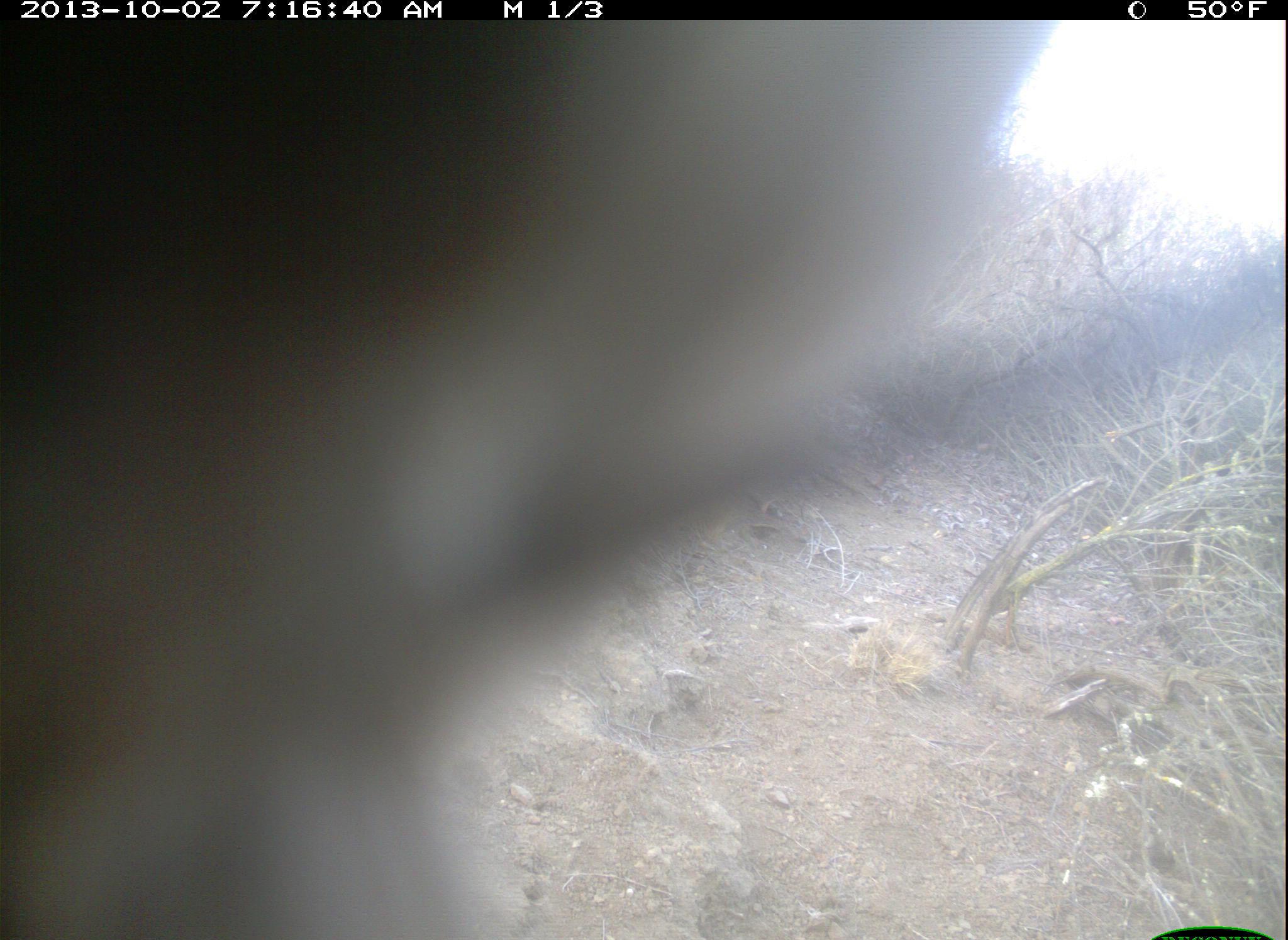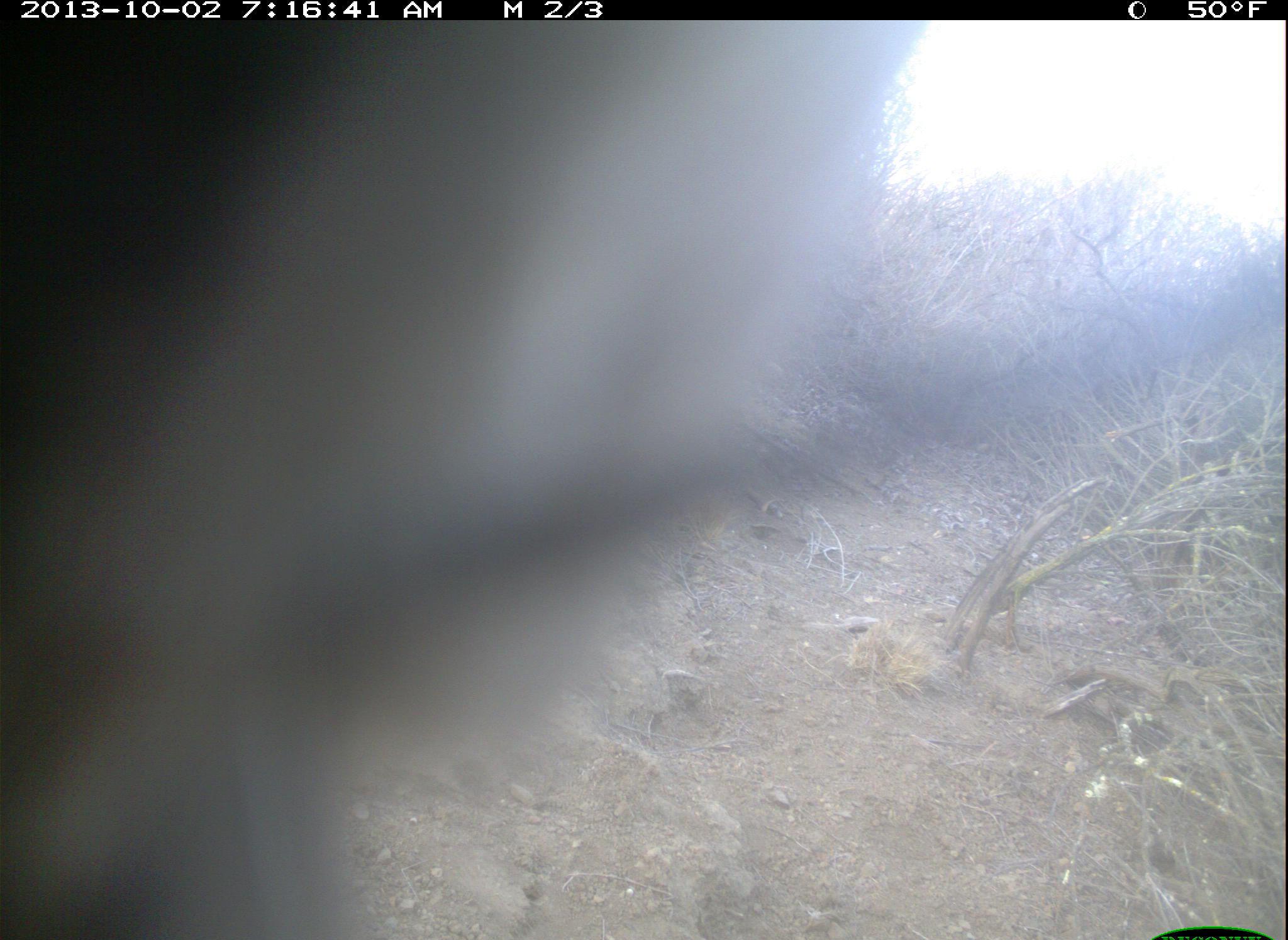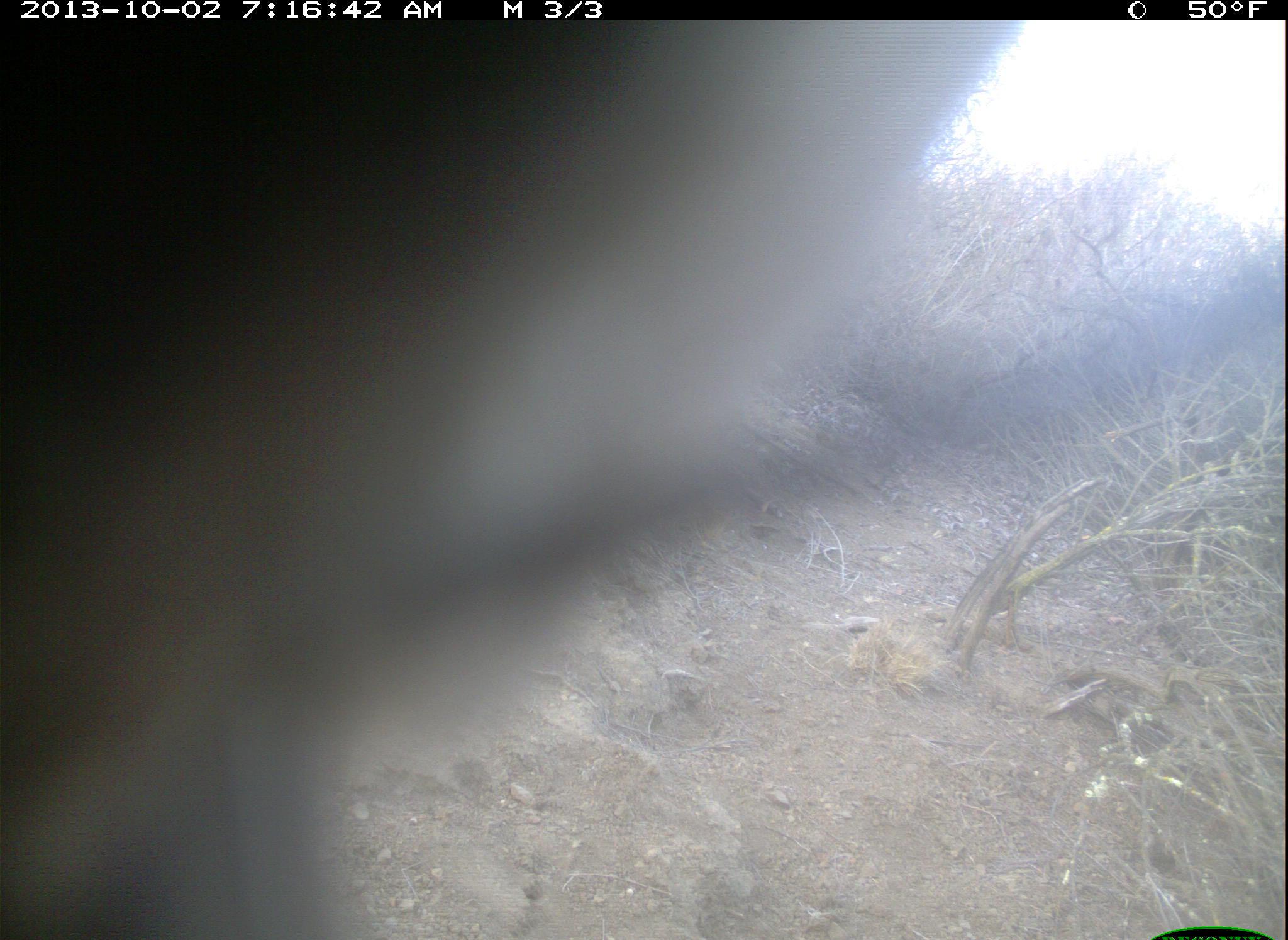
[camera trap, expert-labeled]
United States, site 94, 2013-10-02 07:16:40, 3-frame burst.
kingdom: Animalia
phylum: Chordata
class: Aves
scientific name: Aves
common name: bird